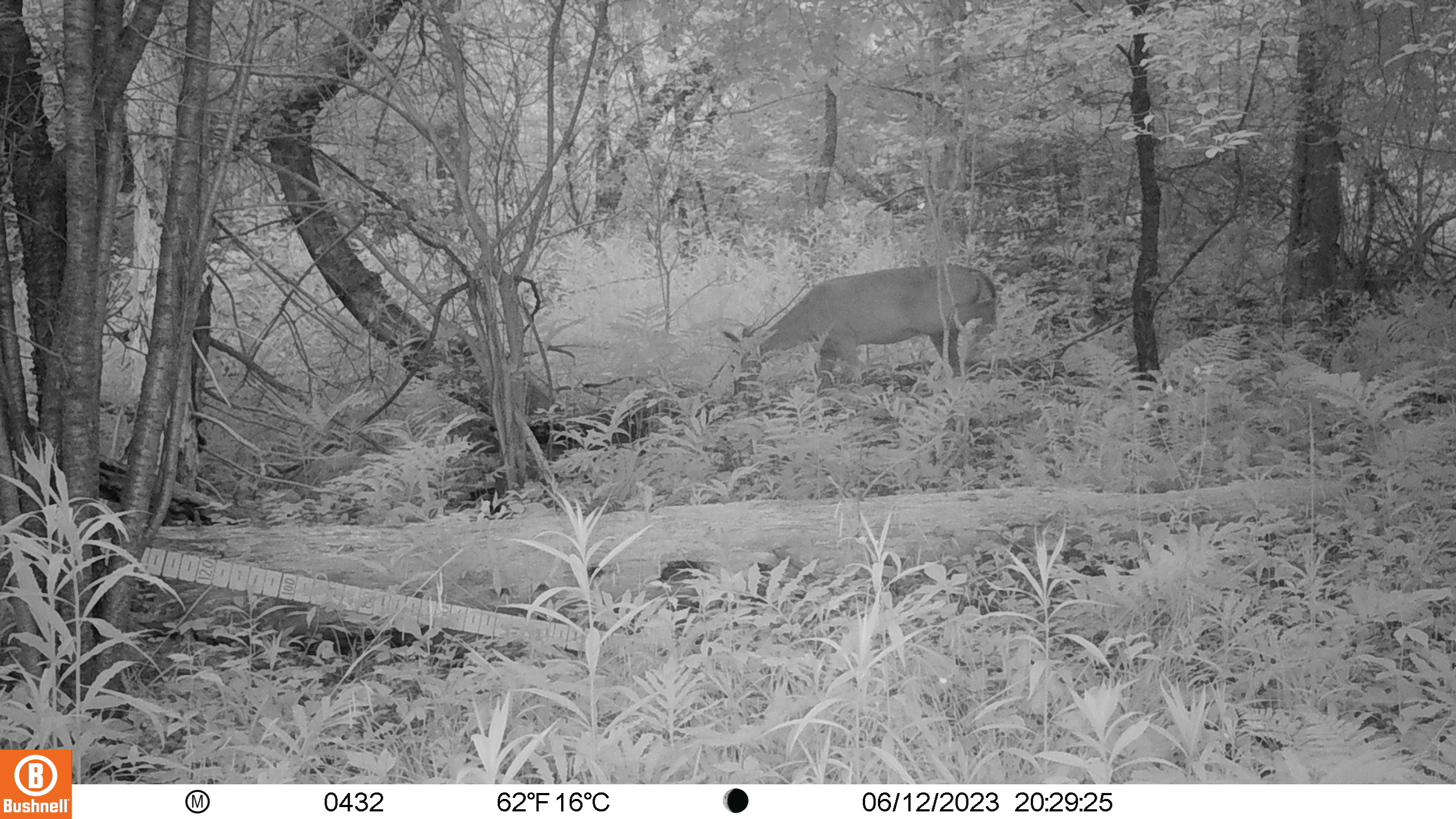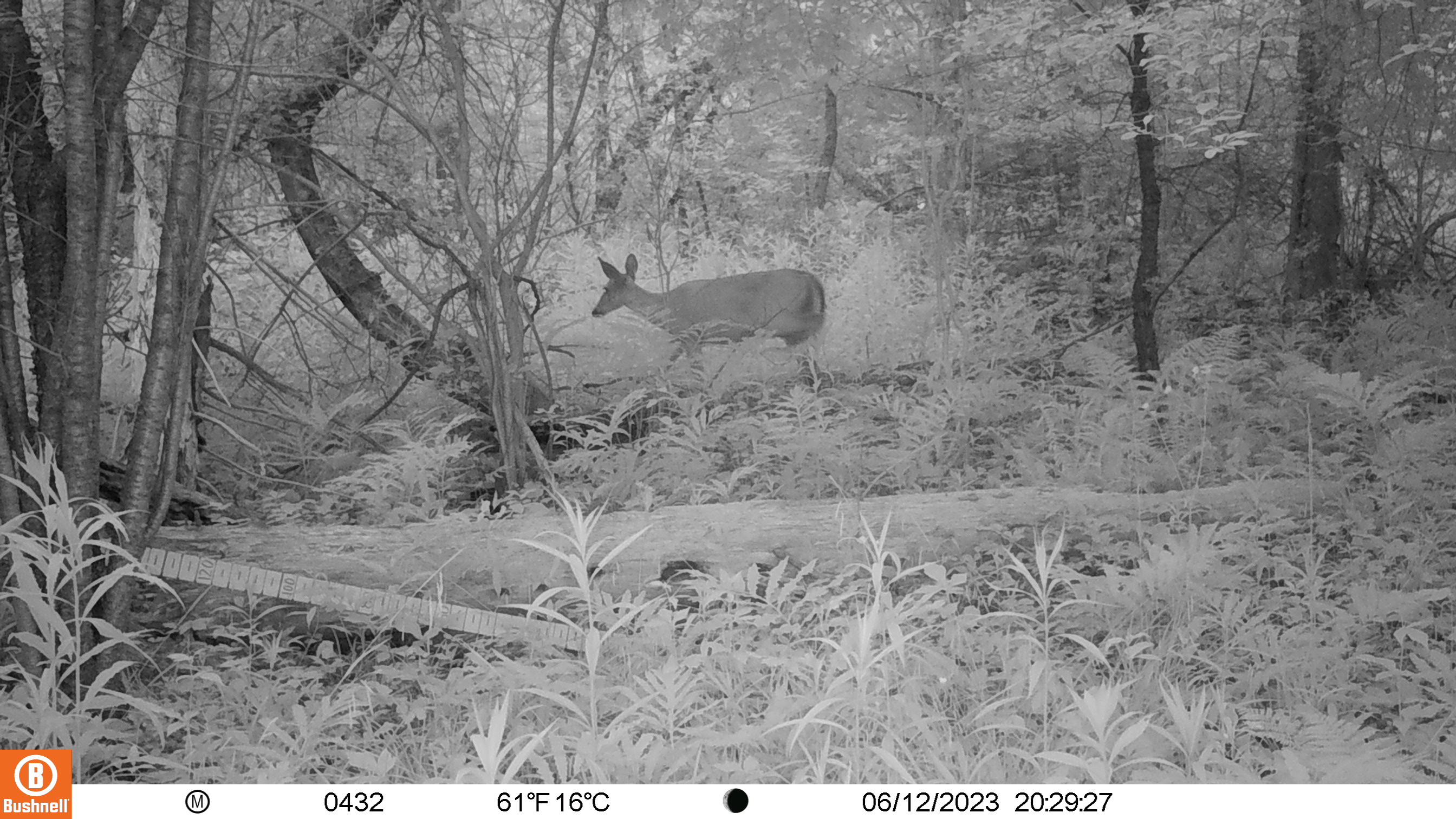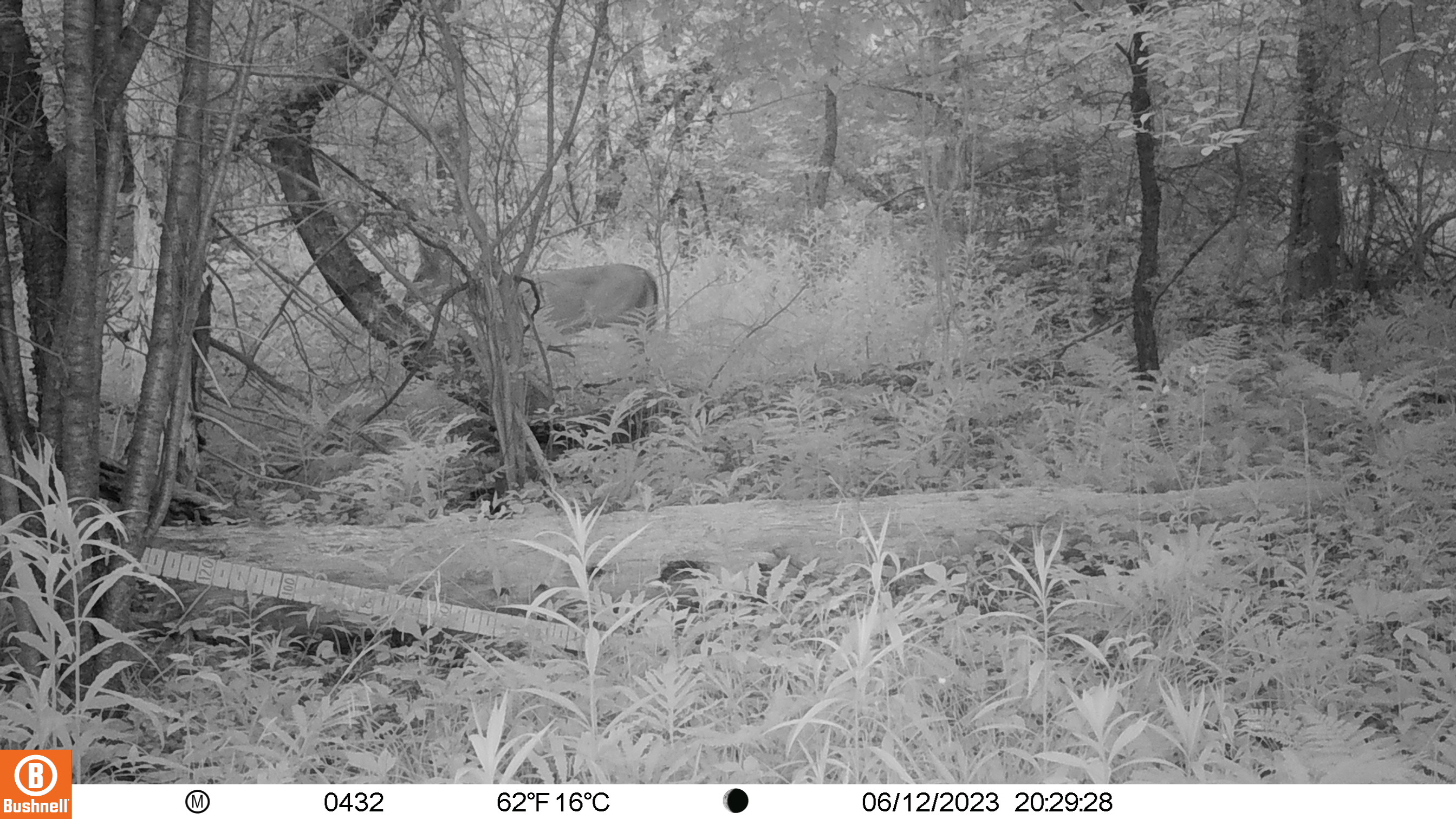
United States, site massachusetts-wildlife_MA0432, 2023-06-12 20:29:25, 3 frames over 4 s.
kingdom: Animalia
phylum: Chordata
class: Mammalia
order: Artiodactyla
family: Cervidae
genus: Odocoileus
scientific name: Odocoileus virginianus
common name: white-tailed deer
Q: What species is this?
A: White-tailed deer (Odocoileus virginianus).